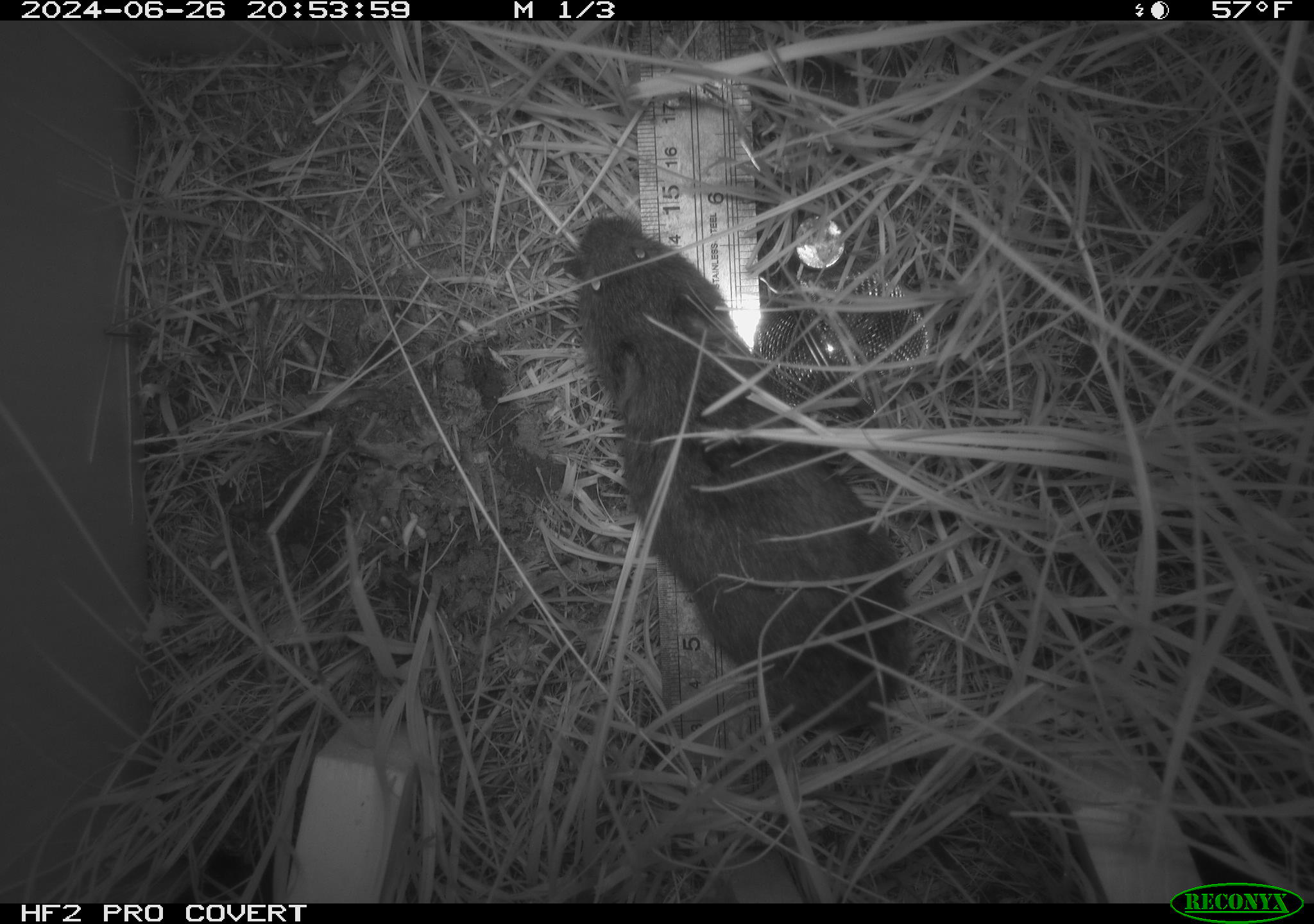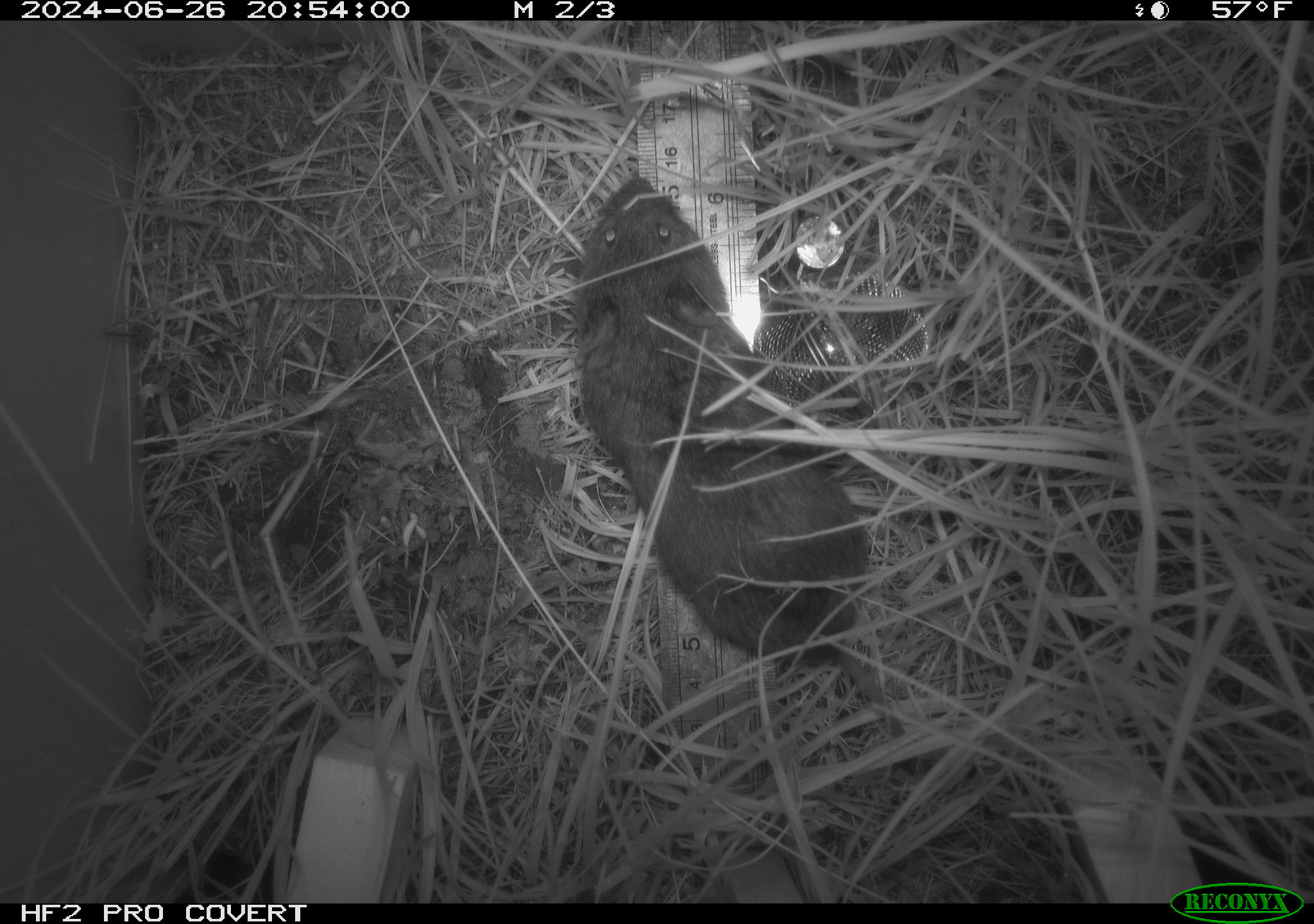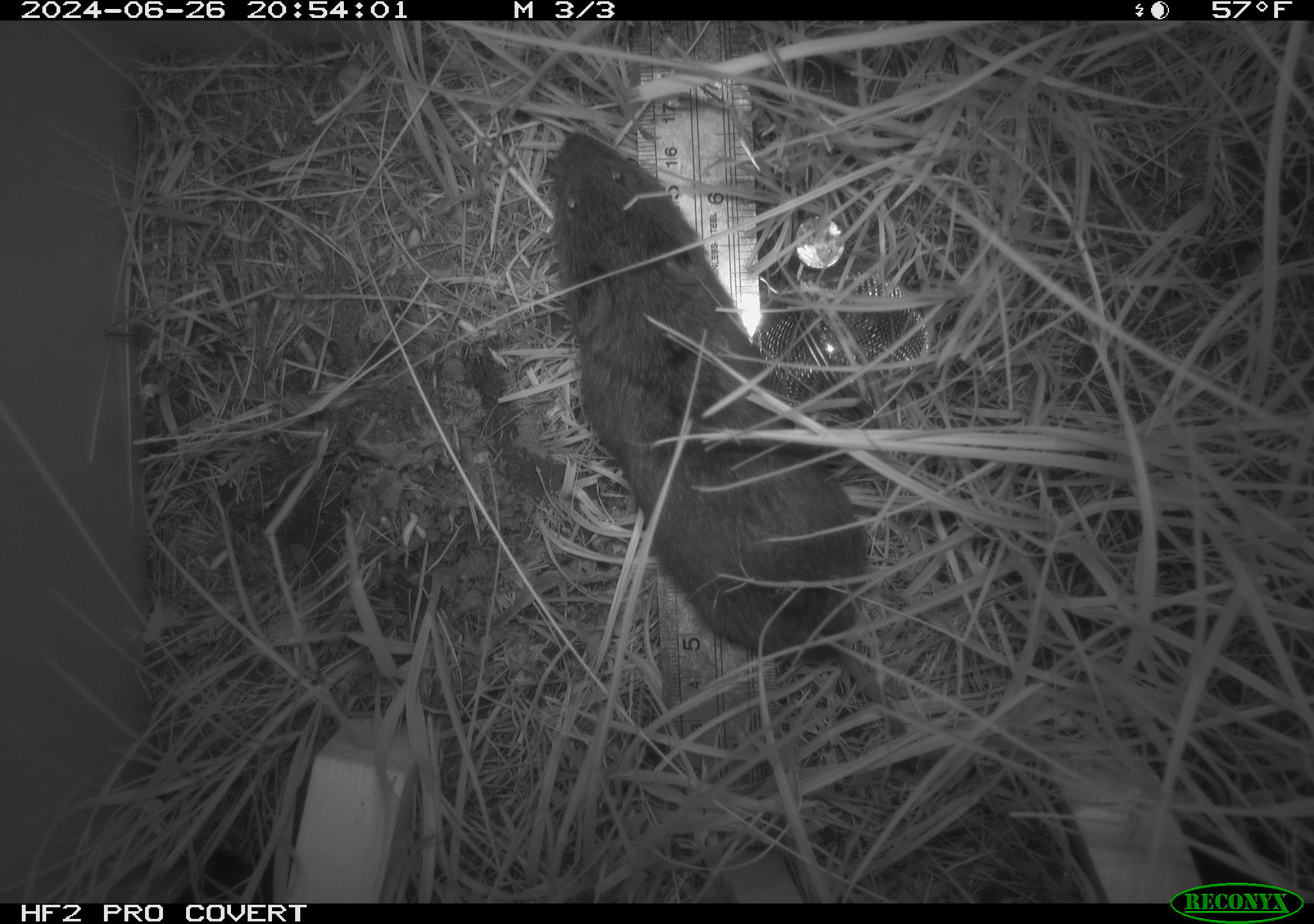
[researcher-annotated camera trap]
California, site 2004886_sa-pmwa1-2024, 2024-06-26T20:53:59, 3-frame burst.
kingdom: Animalia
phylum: Chordata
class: Mammalia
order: Rodentia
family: Cricetidae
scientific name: Arvicolinae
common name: voles, lemmings, and muskrats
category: arvicolinae subfamily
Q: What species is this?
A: Arvicolinae subfamily (voles, lemmings, and muskrats) (Arvicolinae).